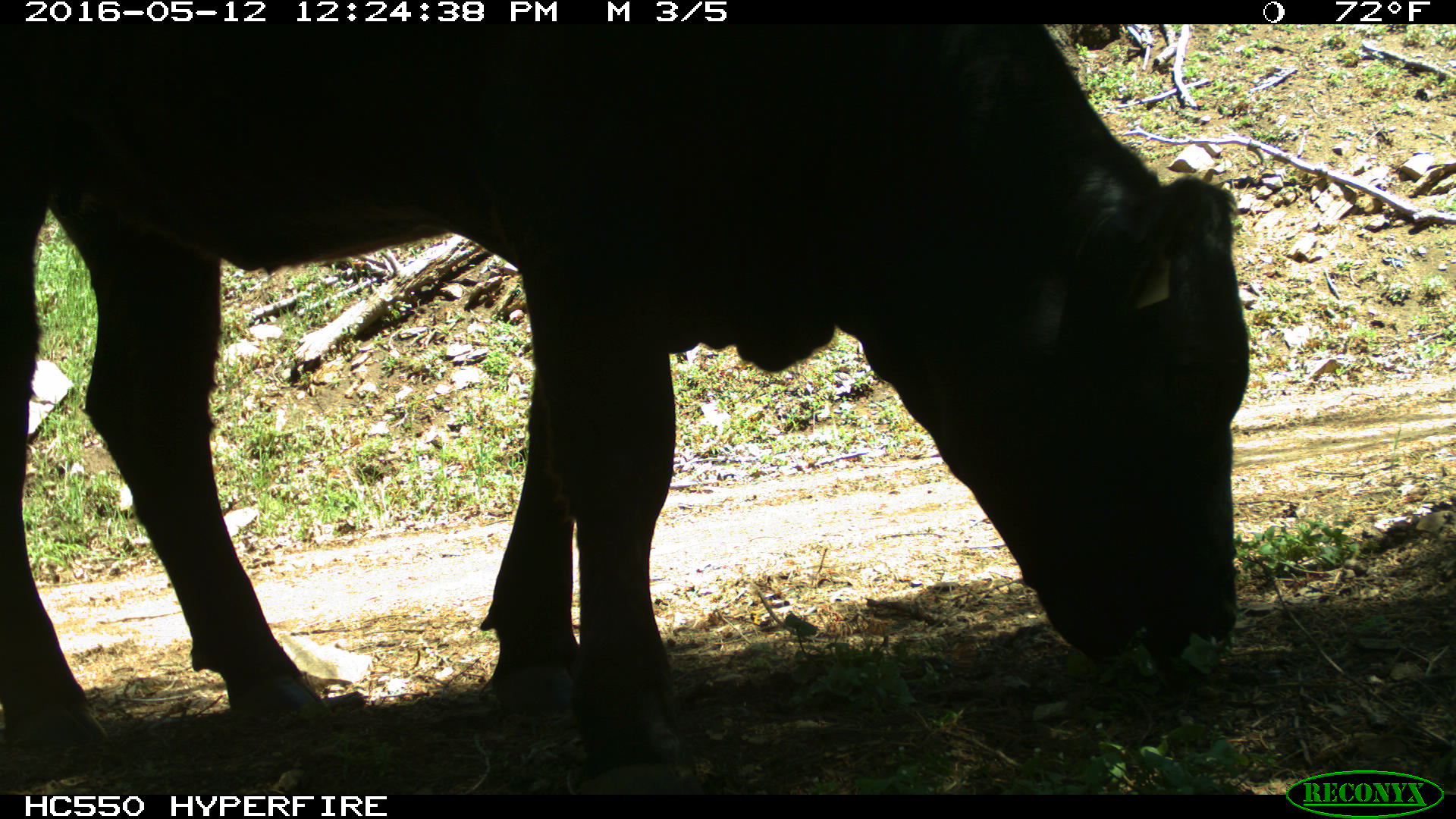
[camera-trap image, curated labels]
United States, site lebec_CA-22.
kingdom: Animalia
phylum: Chordata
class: Mammalia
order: Artiodactyla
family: Bovidae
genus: Bos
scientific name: Bos taurus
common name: domestic cow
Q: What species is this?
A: Bos taurus (domestic cow).